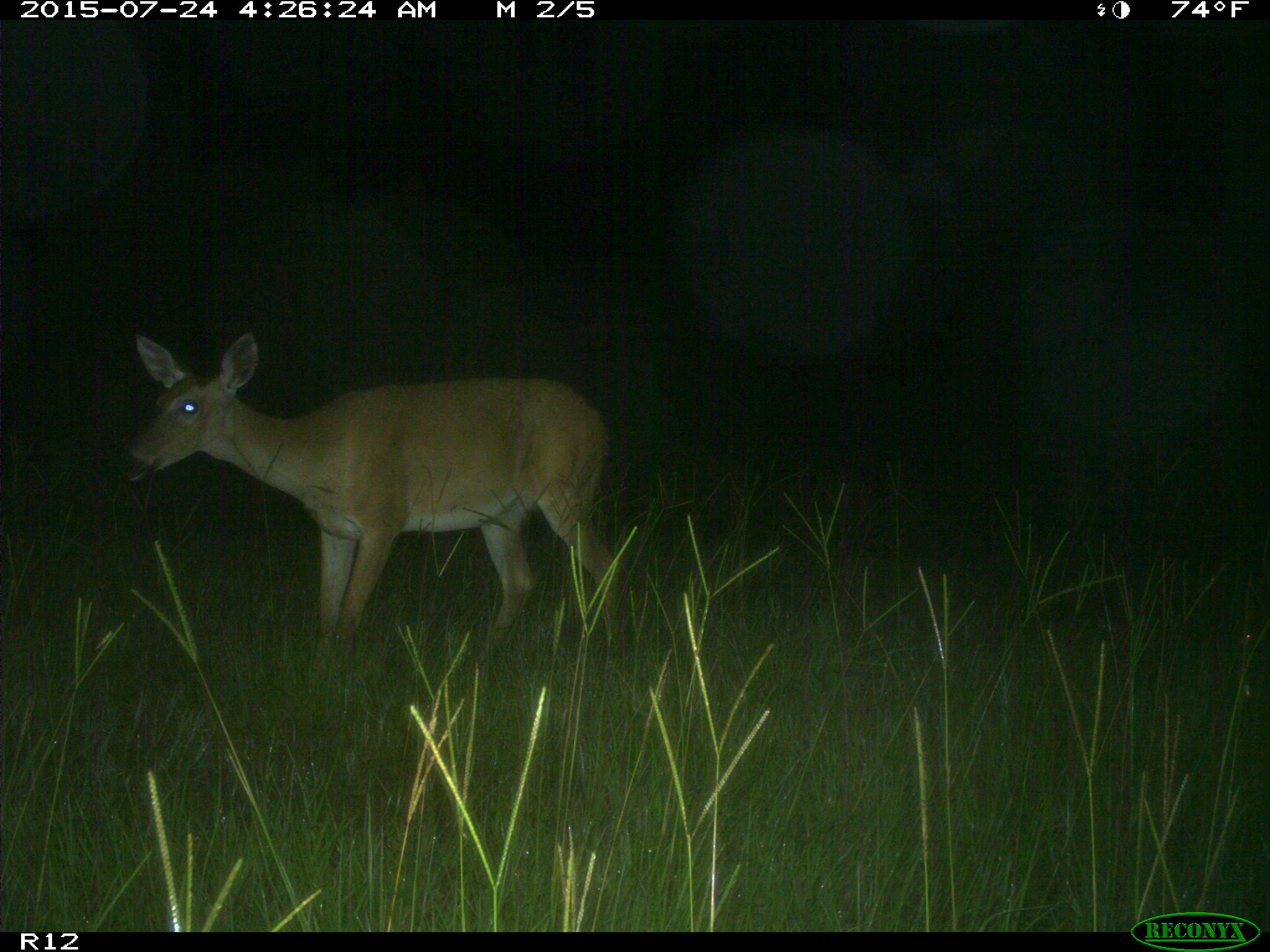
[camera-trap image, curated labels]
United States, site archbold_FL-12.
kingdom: Animalia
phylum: Chordata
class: Mammalia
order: Artiodactyla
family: Cervidae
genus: Odocoileus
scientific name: Odocoileus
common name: deer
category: unidentified deer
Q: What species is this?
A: Unidentified deer (deer) (Odocoileus).